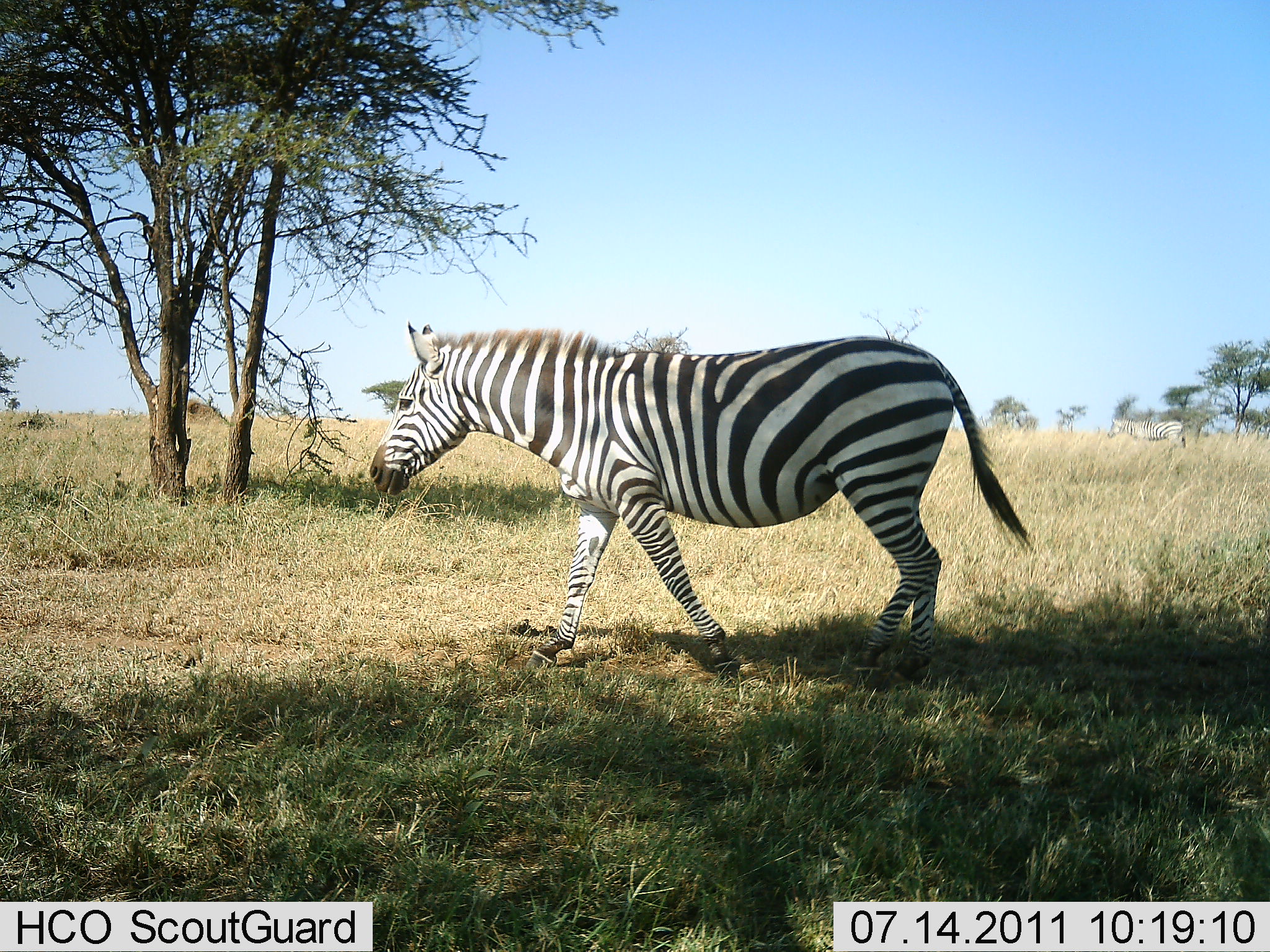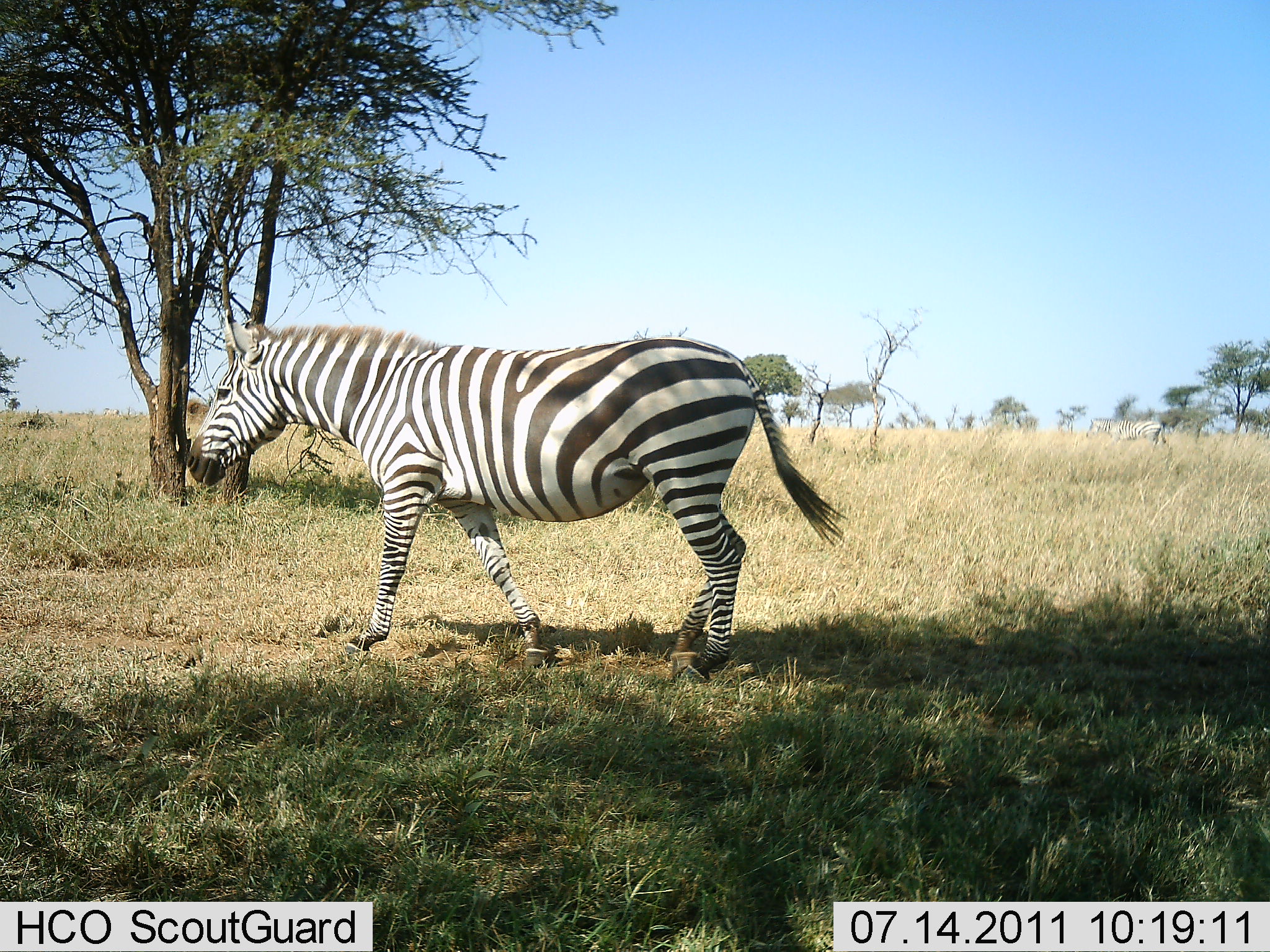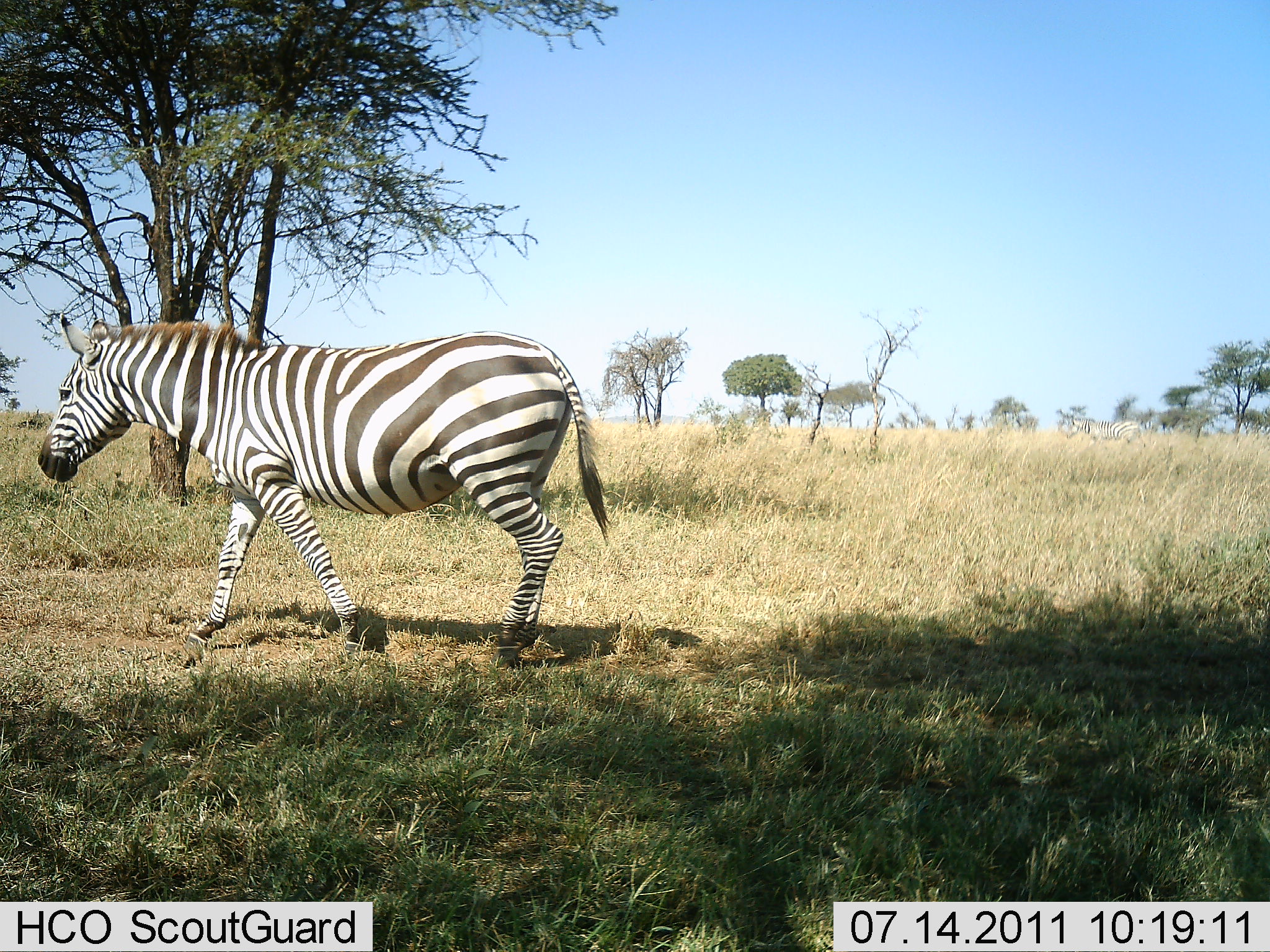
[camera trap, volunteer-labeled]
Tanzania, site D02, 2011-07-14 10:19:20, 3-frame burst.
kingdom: Animalia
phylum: Chordata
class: Mammalia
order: Perissodactyla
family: Equidae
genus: Equus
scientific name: Equus quagga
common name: plains zebra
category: zebra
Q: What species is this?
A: Zebra (plains zebra) (Equus quagga).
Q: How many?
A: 2.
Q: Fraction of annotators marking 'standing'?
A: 0%.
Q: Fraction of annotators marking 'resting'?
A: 0%.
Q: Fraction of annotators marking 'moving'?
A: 100%.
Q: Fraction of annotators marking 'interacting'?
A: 0%.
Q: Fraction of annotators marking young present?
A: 0%.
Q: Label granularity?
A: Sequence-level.